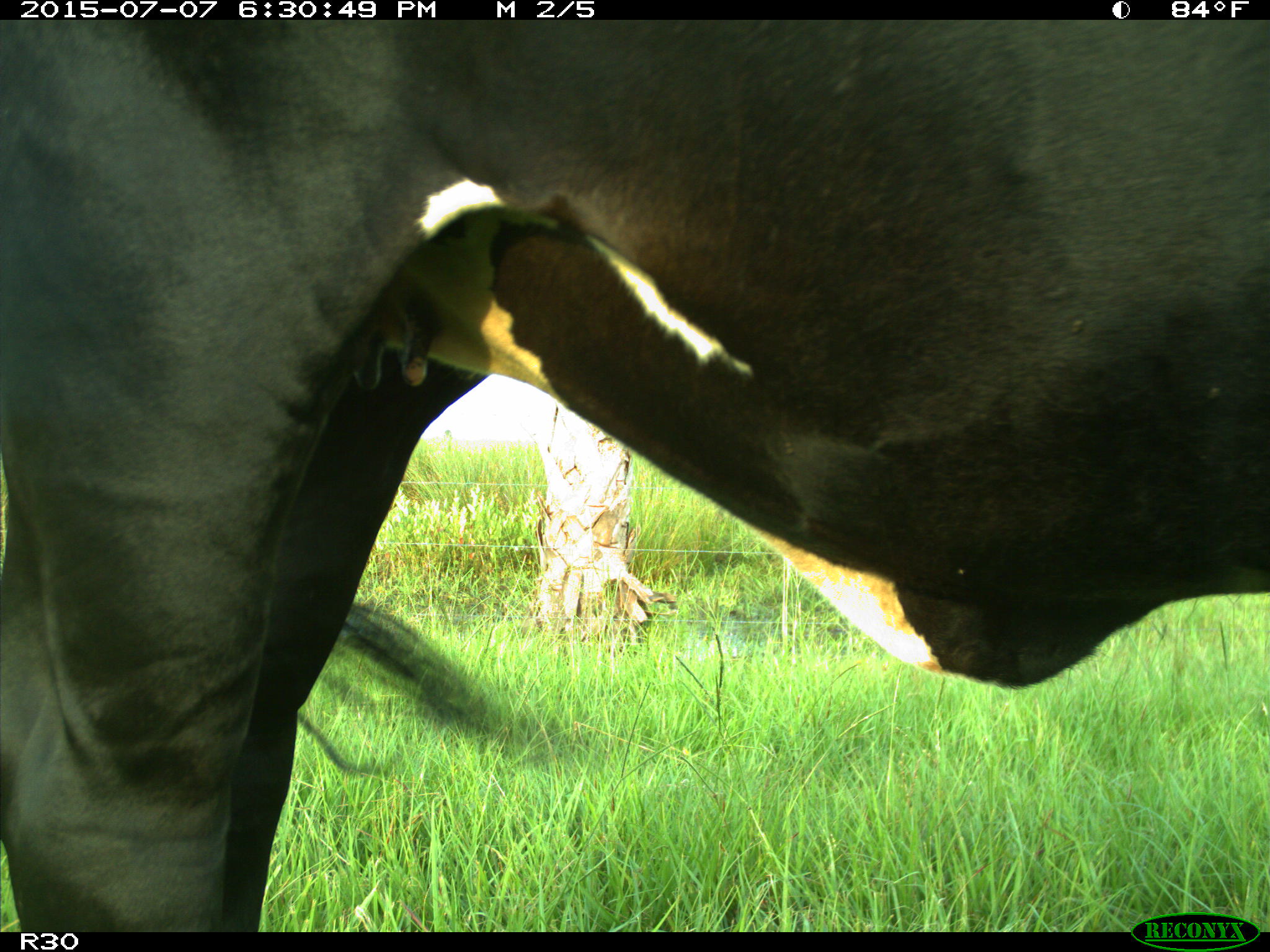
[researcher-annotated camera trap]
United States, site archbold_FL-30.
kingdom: Animalia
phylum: Chordata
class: Mammalia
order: Artiodactyla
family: Bovidae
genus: Bos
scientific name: Bos taurus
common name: domestic cow